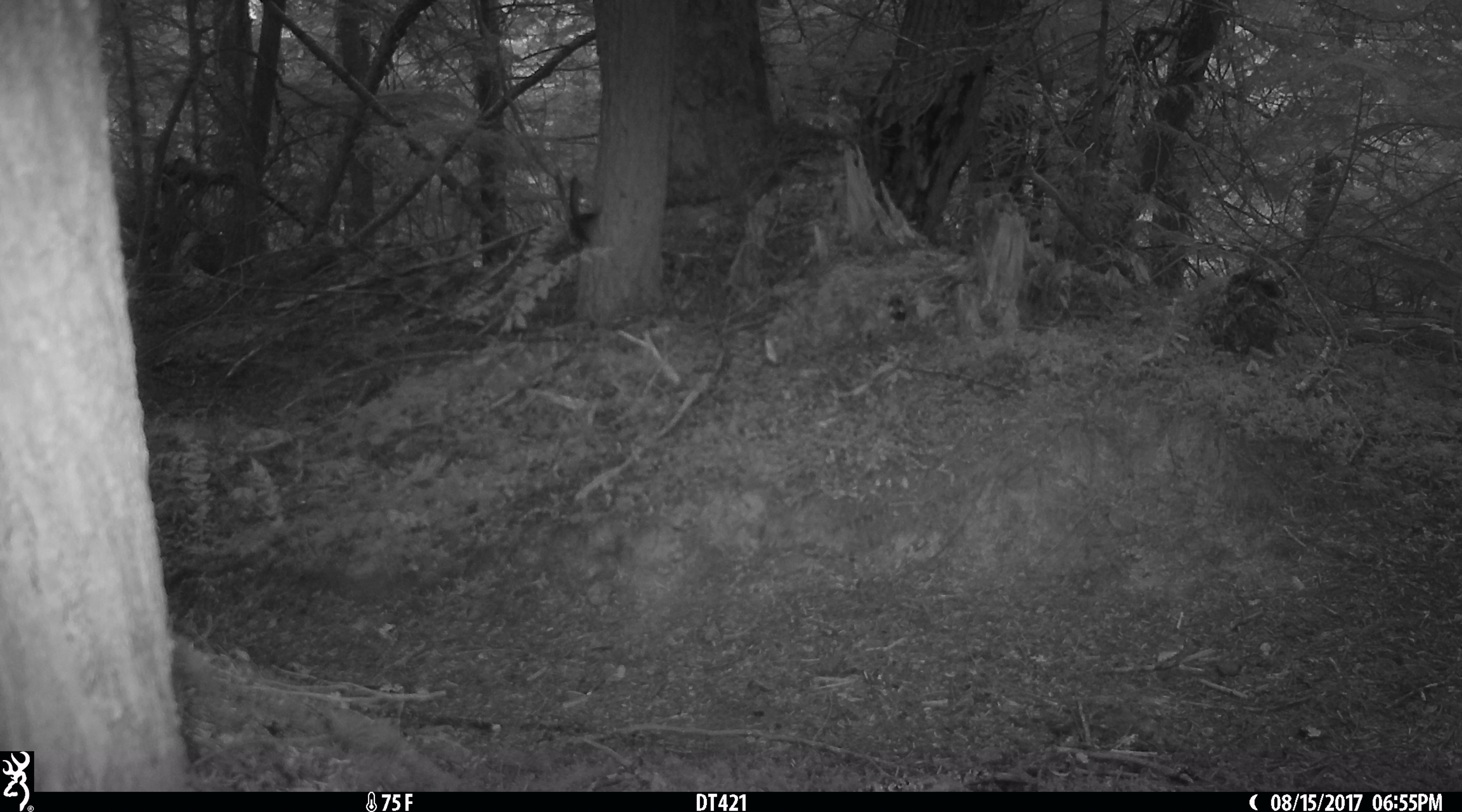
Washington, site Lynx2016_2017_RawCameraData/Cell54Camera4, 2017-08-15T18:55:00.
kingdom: Animalia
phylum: Chordata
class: Mammalia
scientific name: Mammalia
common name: small mammal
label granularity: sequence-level